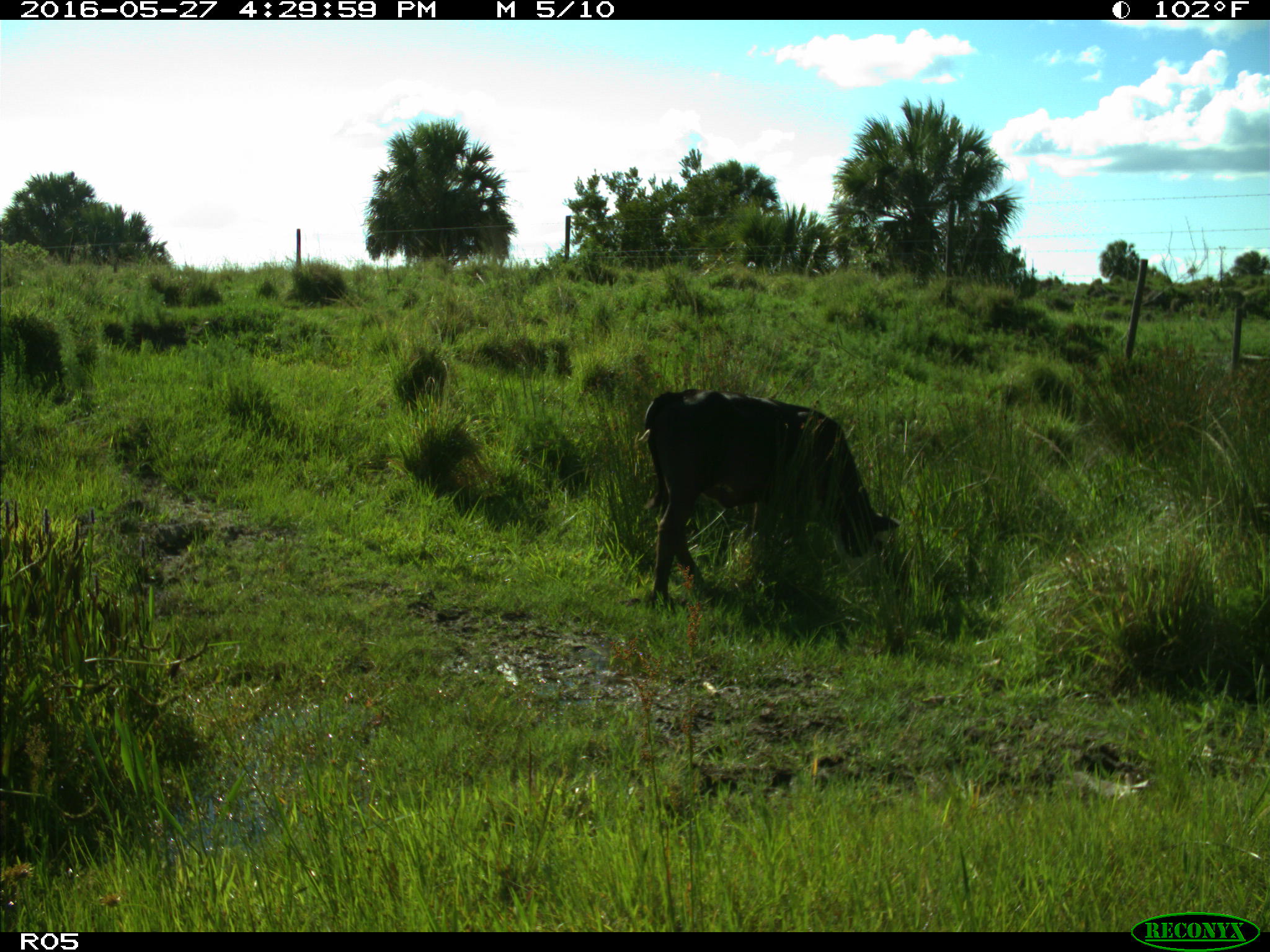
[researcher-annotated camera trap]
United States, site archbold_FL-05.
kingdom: Animalia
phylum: Chordata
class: Mammalia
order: Artiodactyla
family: Bovidae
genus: Bos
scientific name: Bos taurus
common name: domestic cow